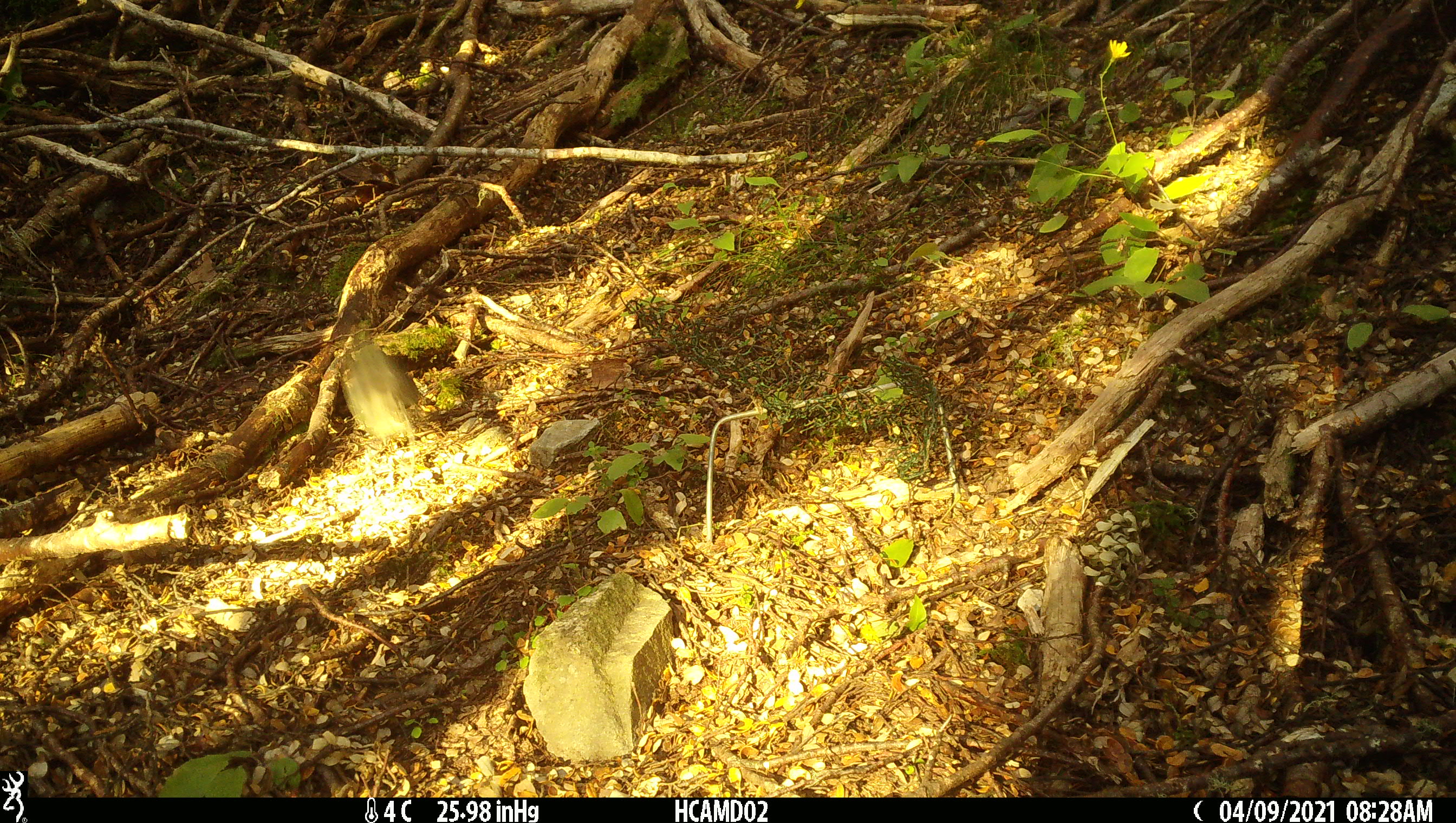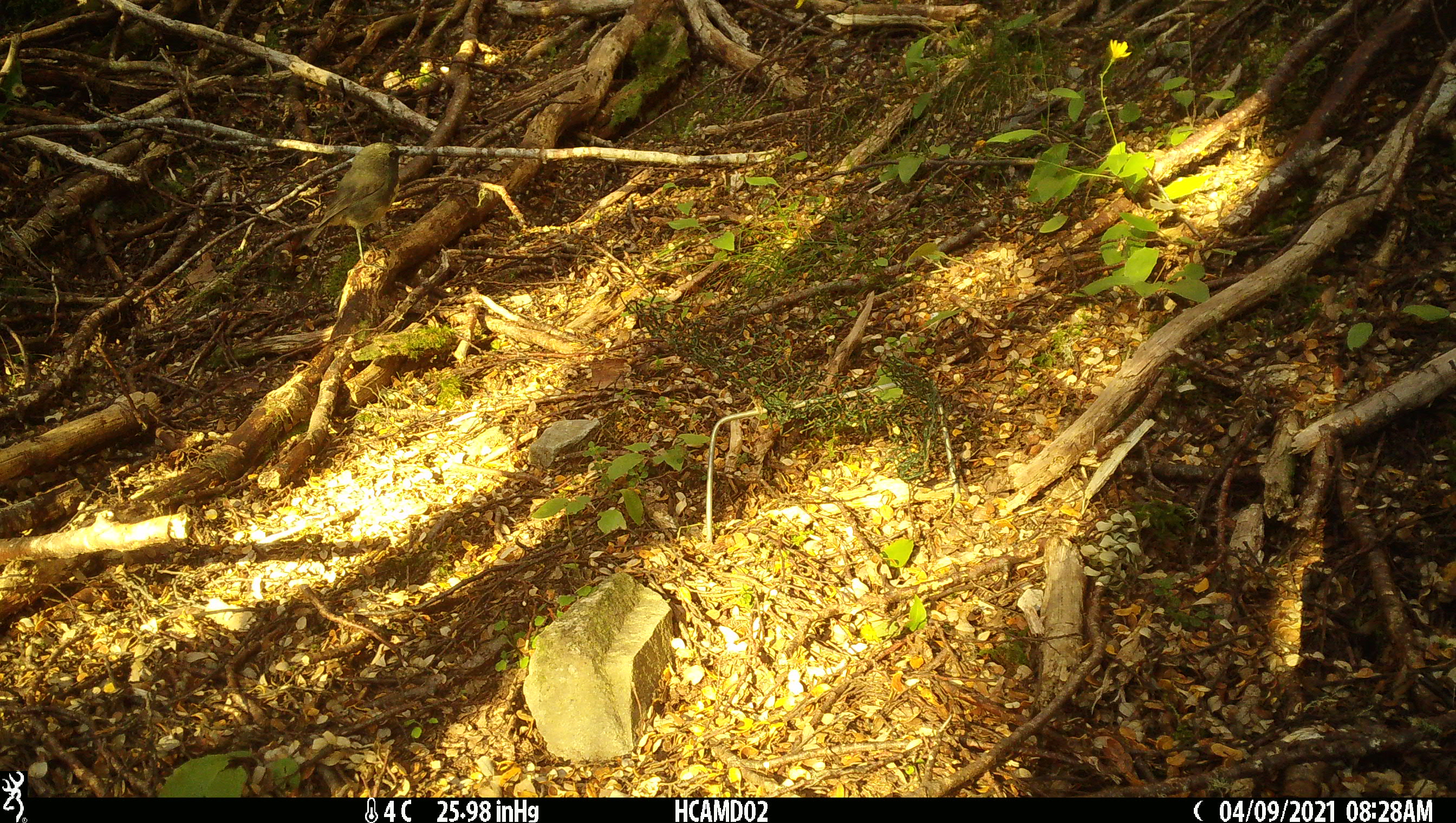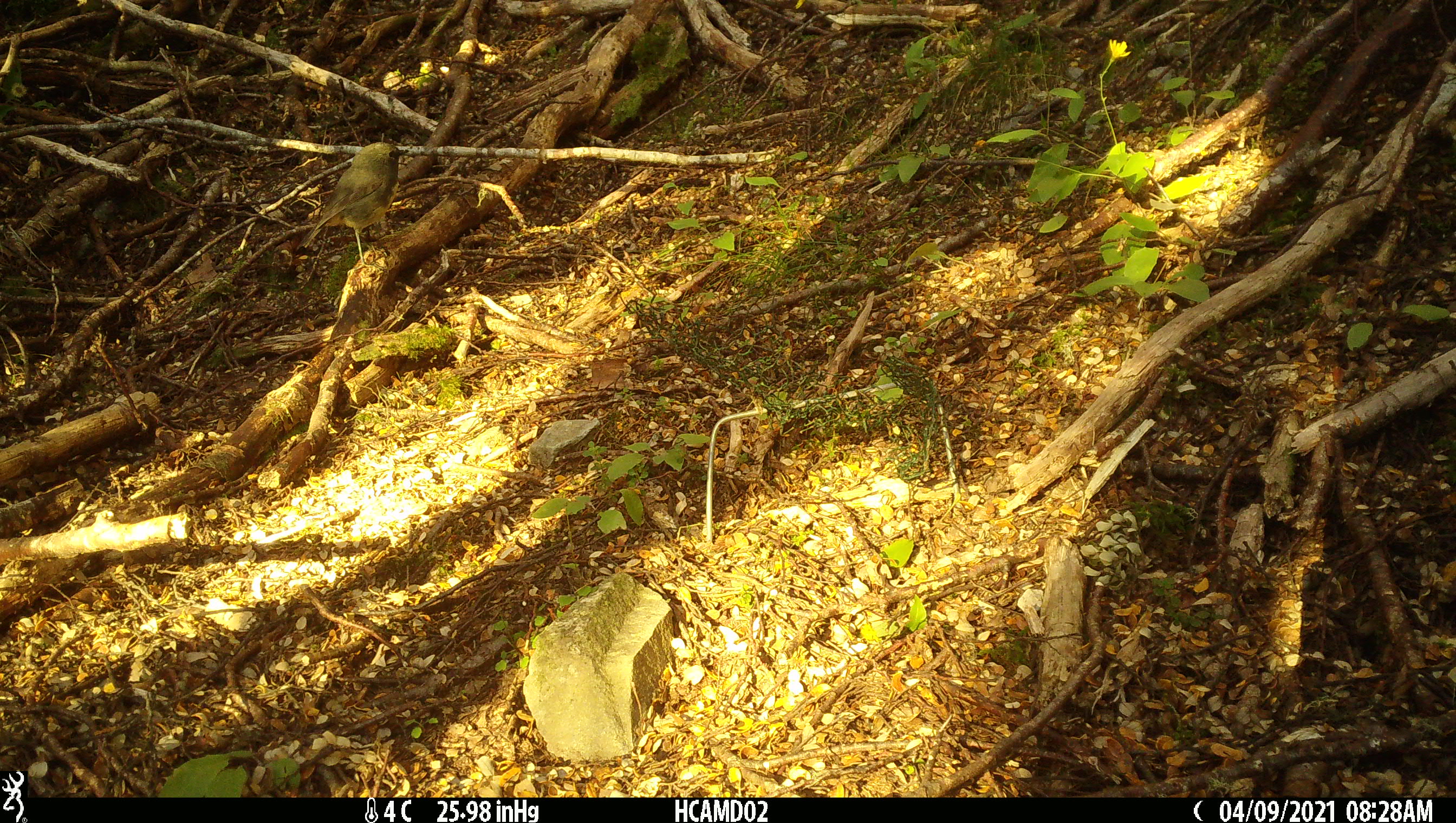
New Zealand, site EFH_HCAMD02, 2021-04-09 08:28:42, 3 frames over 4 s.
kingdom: Animalia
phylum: Chordata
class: Aves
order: Passeriformes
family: Petroicidae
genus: Petroica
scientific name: Petroica australis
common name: new zealand robin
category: robin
Robin (new zealand robin) (Petroica australis).